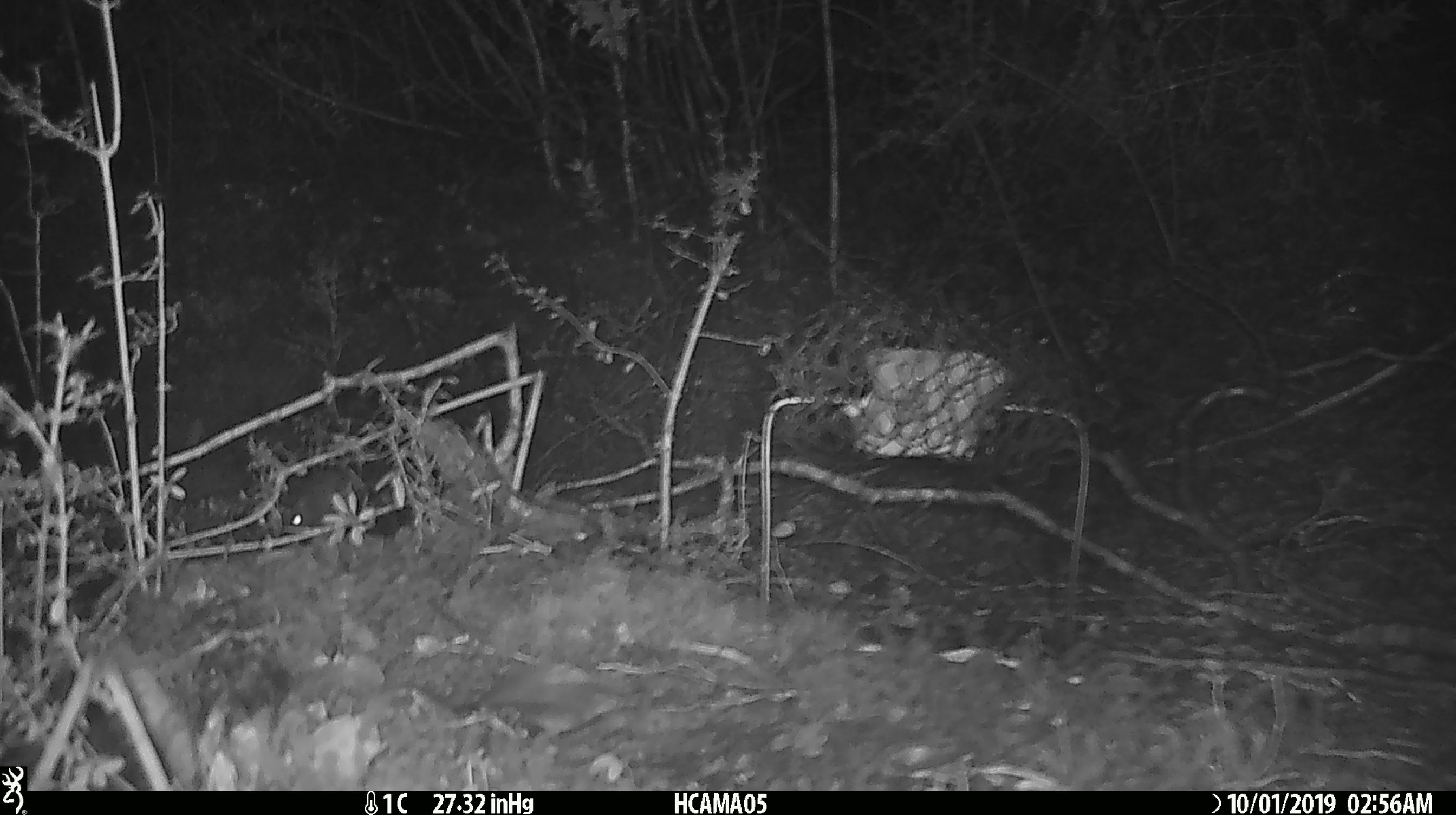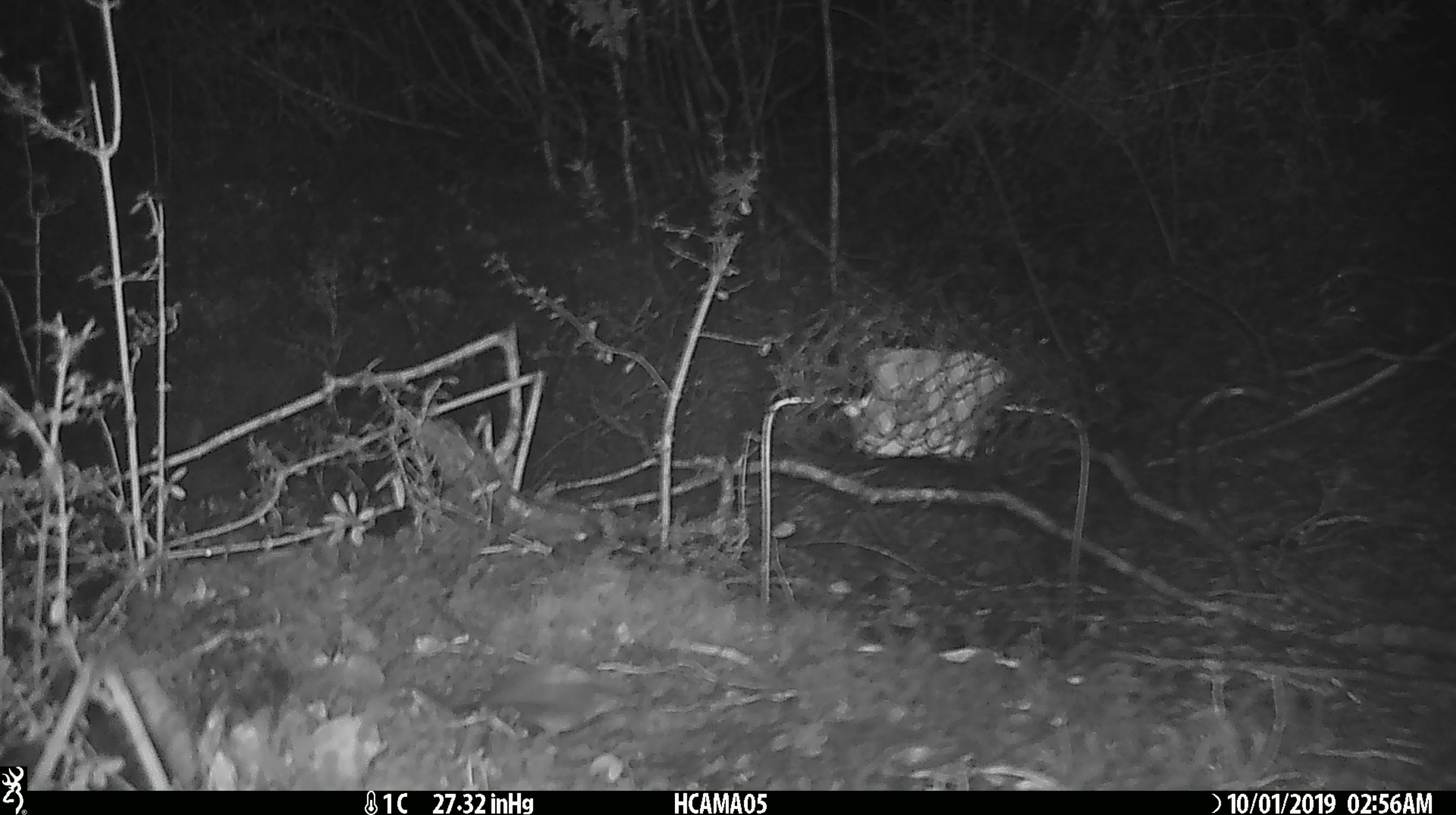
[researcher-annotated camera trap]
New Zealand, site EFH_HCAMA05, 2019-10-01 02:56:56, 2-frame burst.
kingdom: Animalia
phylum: Chordata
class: Mammalia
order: Rodentia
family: Muridae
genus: Mus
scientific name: Mus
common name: mouse